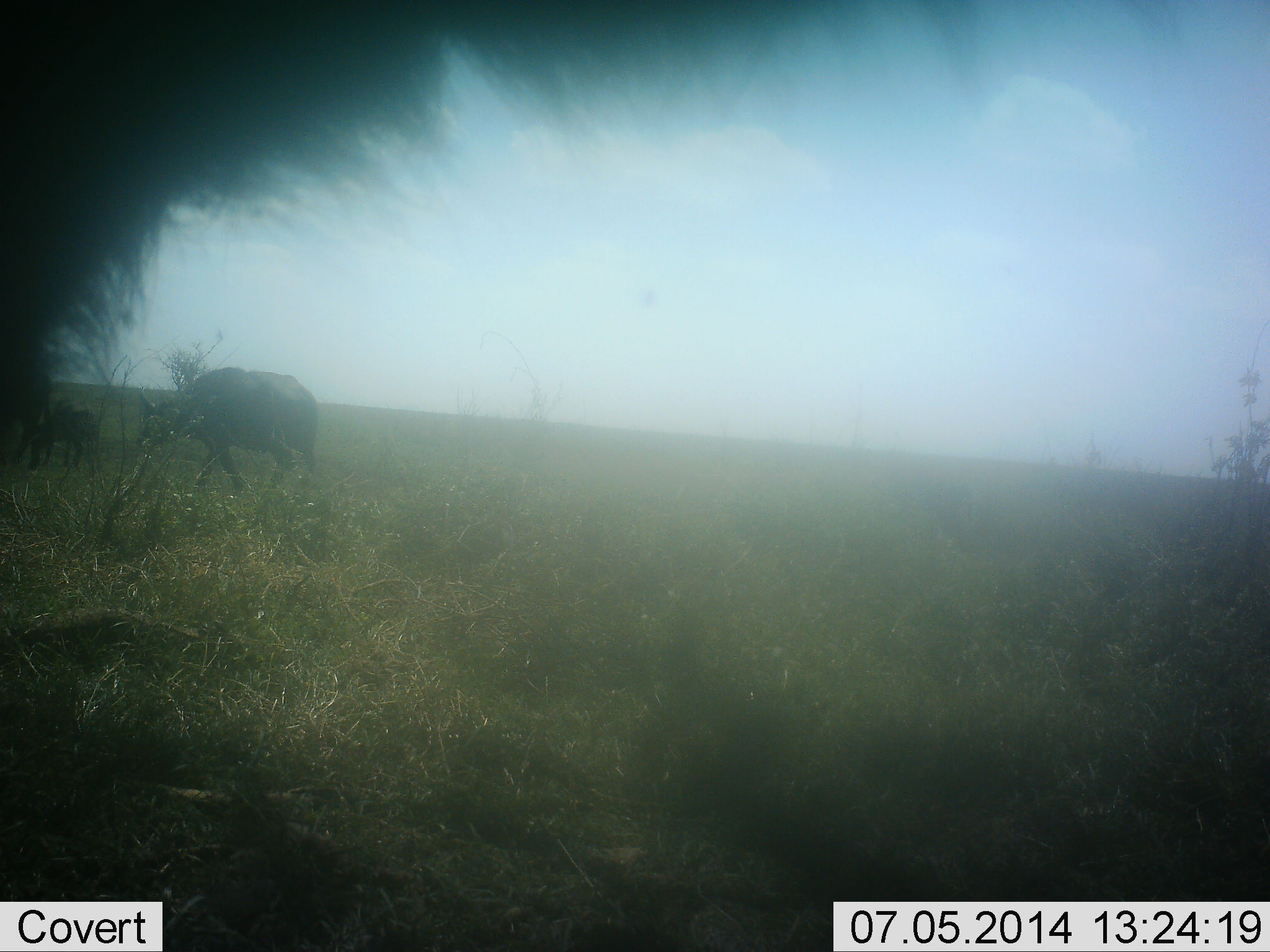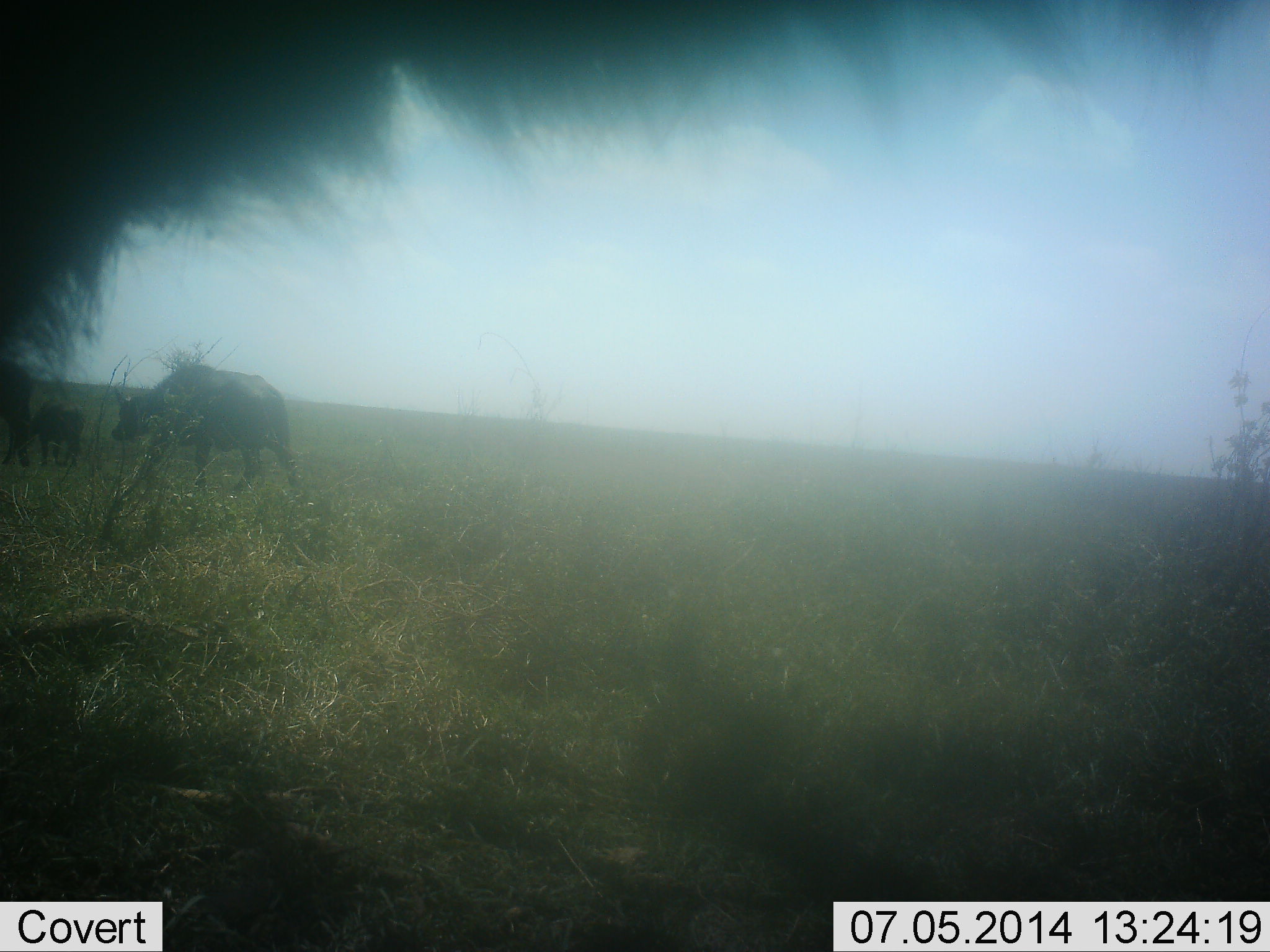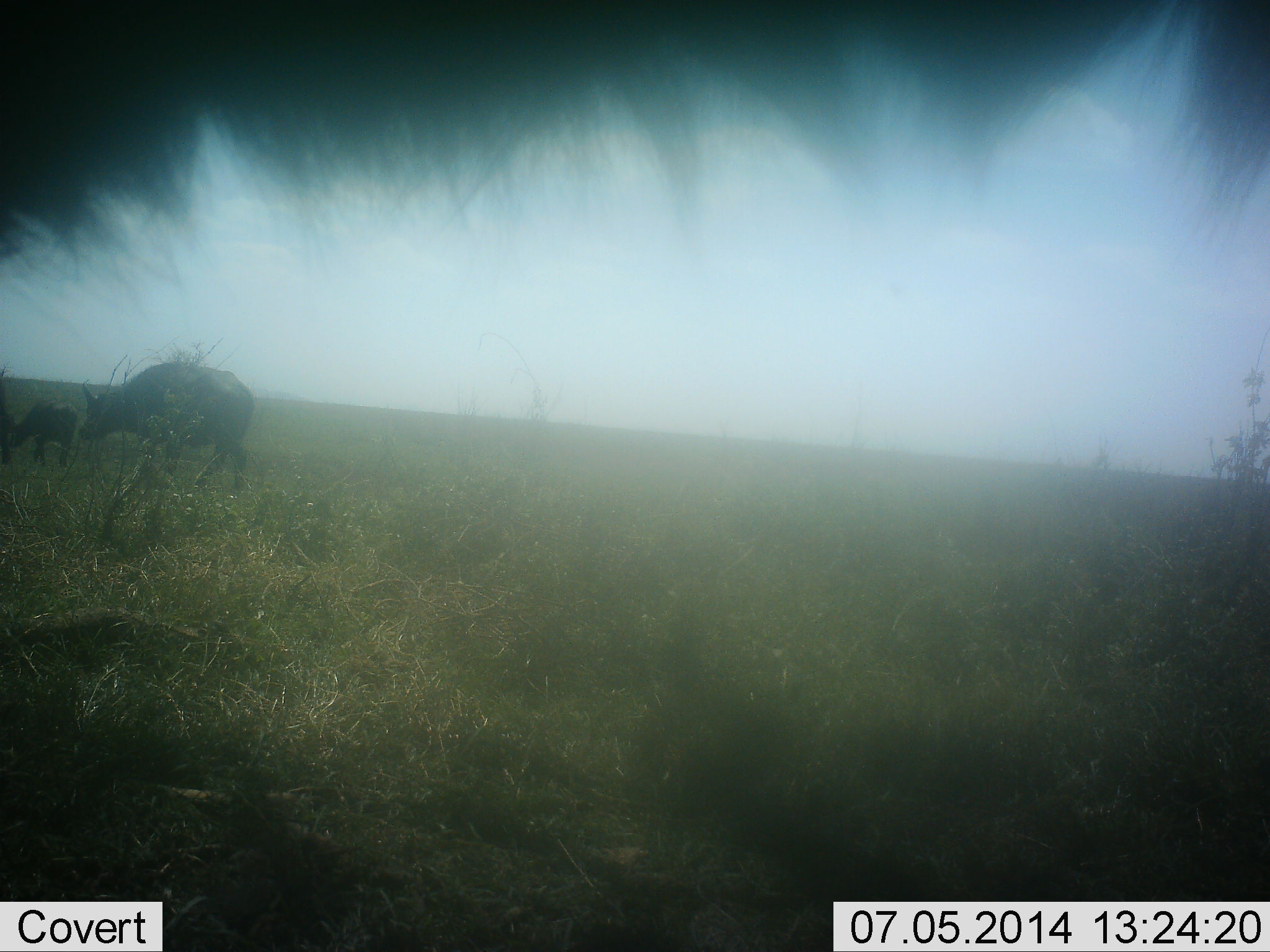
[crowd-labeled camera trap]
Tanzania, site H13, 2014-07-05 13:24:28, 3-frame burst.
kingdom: Animalia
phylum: Chordata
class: Mammalia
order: Artiodactyla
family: Bovidae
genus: Syncerus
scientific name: Syncerus caffer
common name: cape buffalo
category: buffalo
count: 3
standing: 30%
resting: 0%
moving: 90%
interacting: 10%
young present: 80%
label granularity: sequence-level